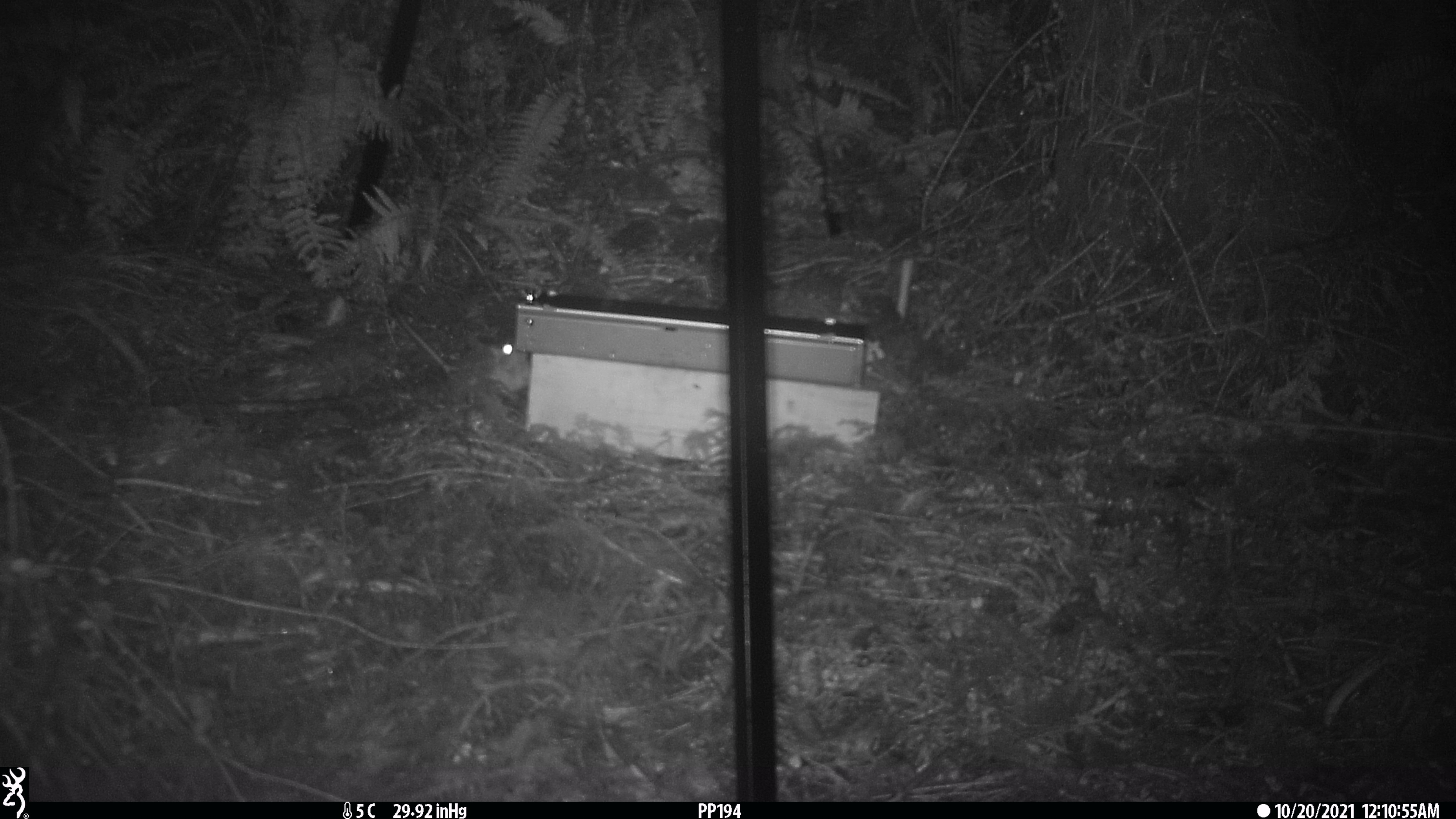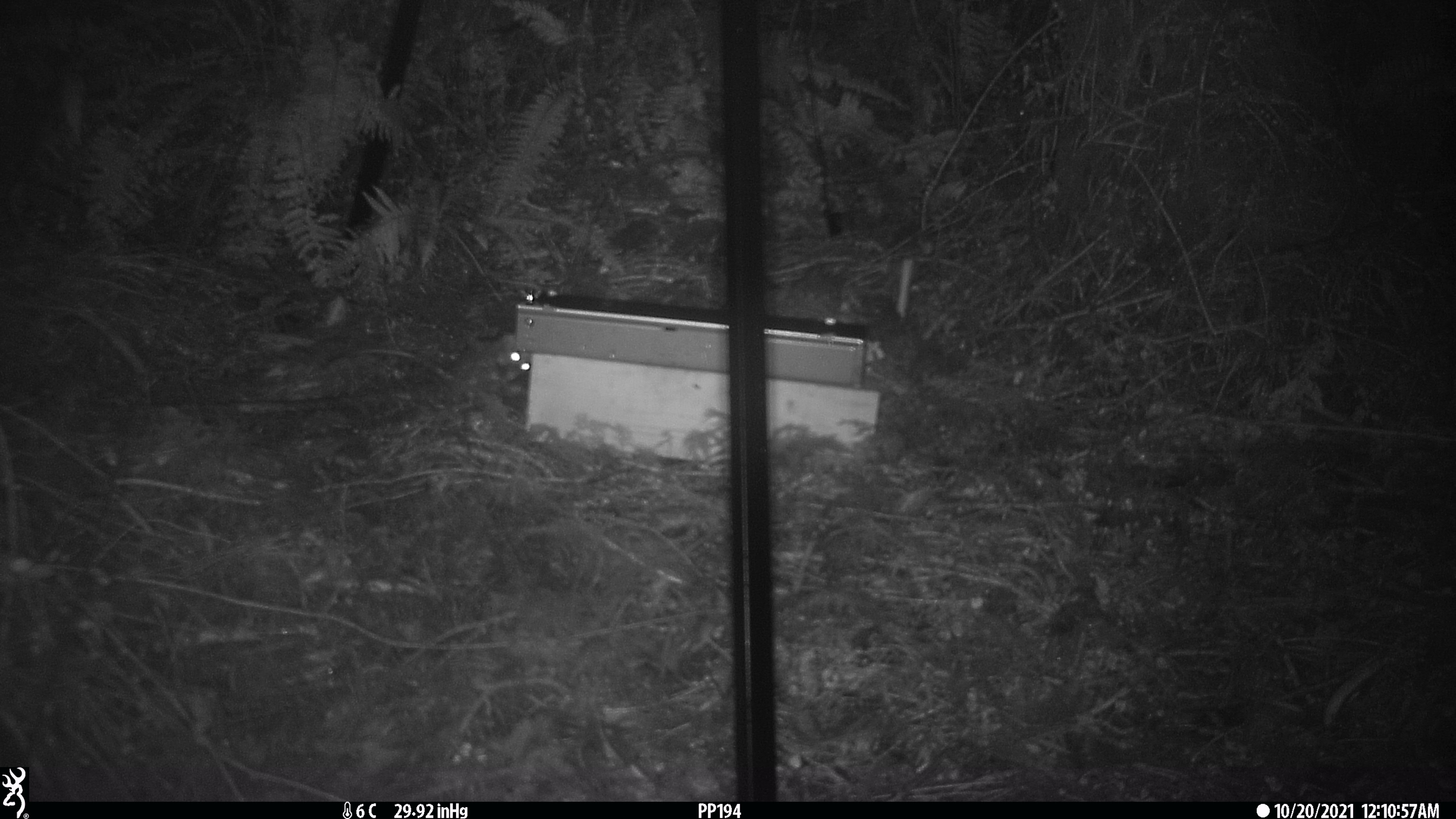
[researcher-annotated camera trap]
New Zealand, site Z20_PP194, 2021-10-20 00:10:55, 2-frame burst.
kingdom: Animalia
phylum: Chordata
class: Mammalia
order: Rodentia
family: Muridae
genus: Rattus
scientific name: Rattus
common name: rat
Rat (Rattus).